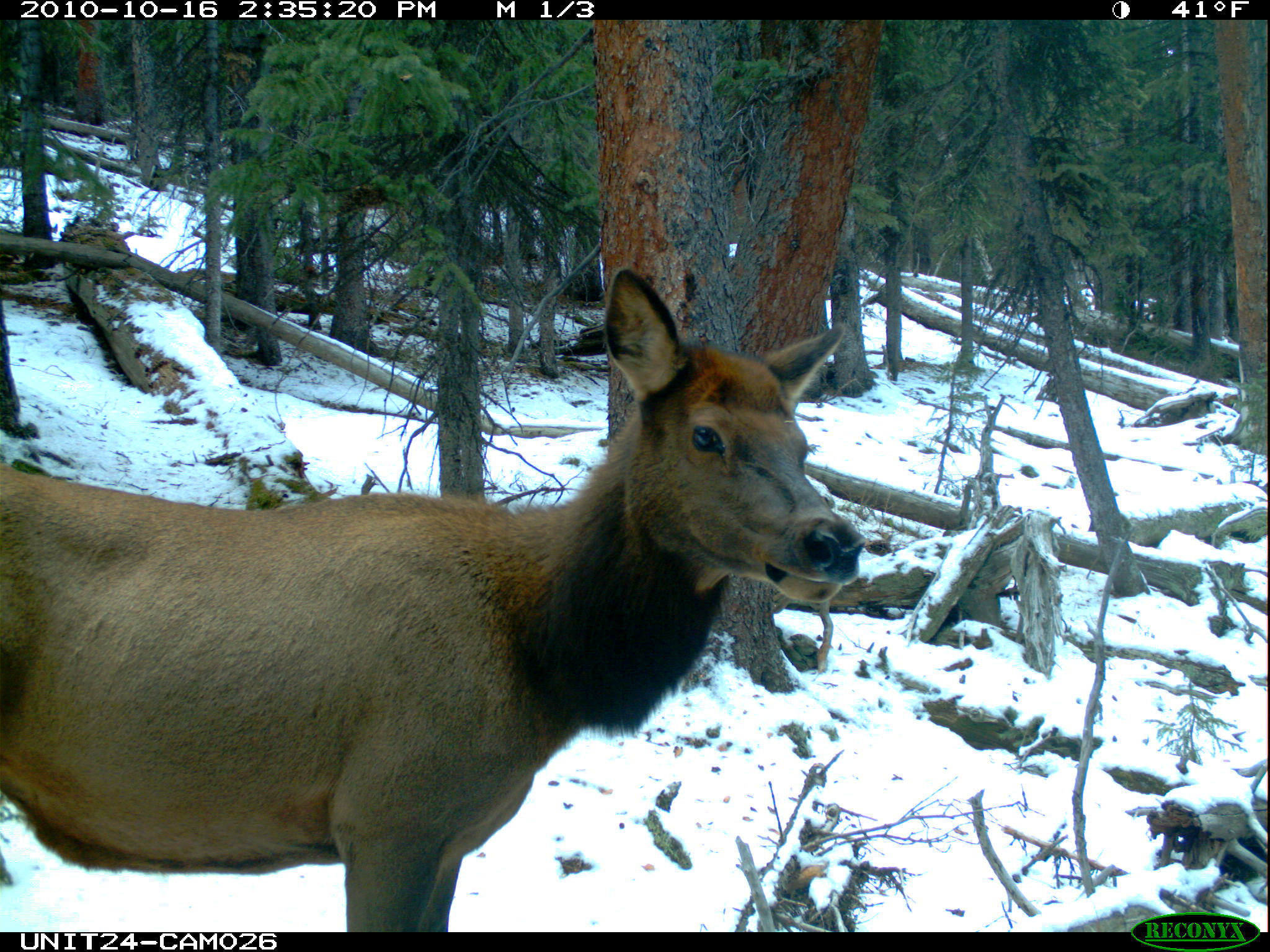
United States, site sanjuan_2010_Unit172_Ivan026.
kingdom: Animalia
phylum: Chordata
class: Mammalia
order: Artiodactyla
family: Cervidae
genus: Cervus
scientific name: Cervus elaphus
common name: red deer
Cervus elaphus (red deer).